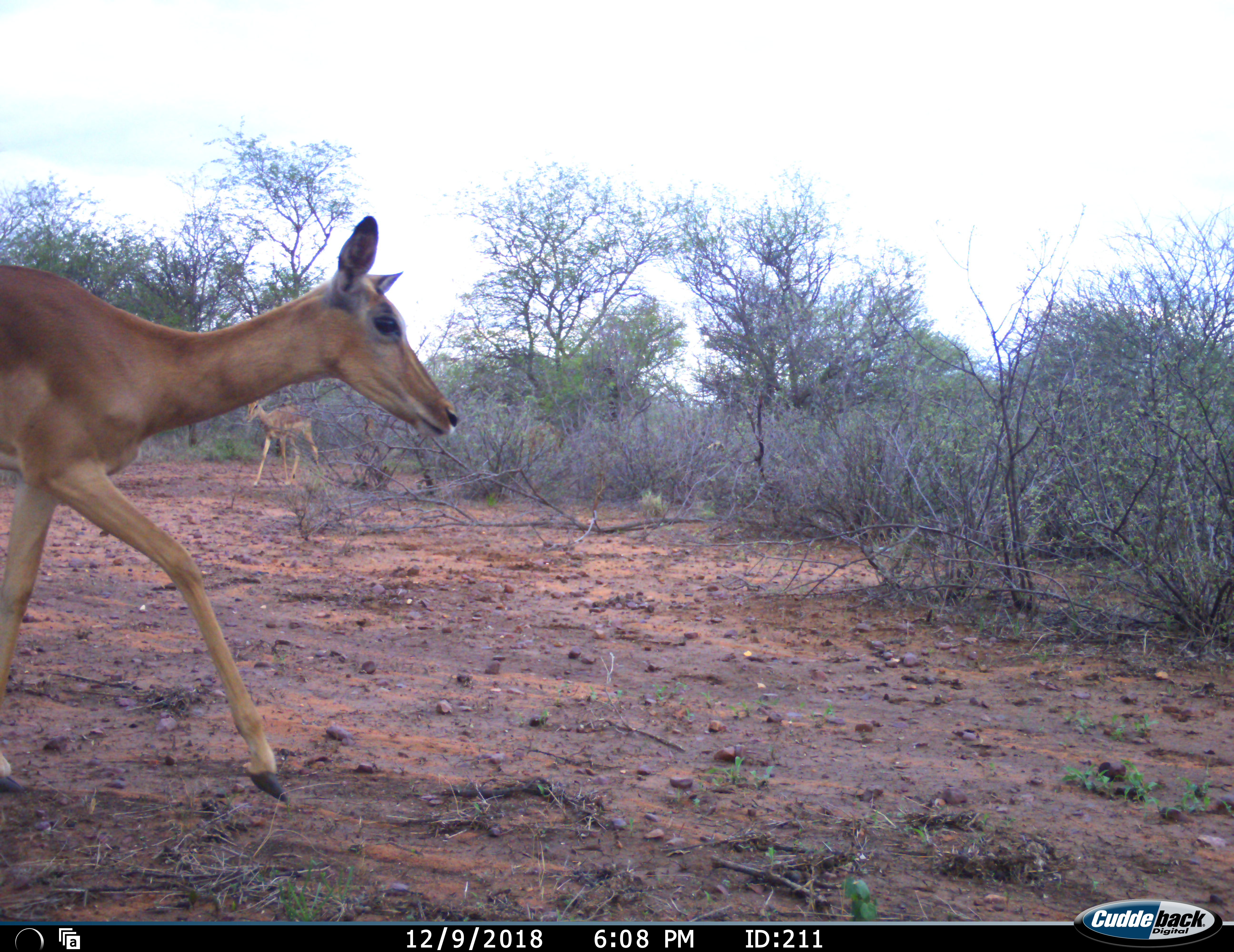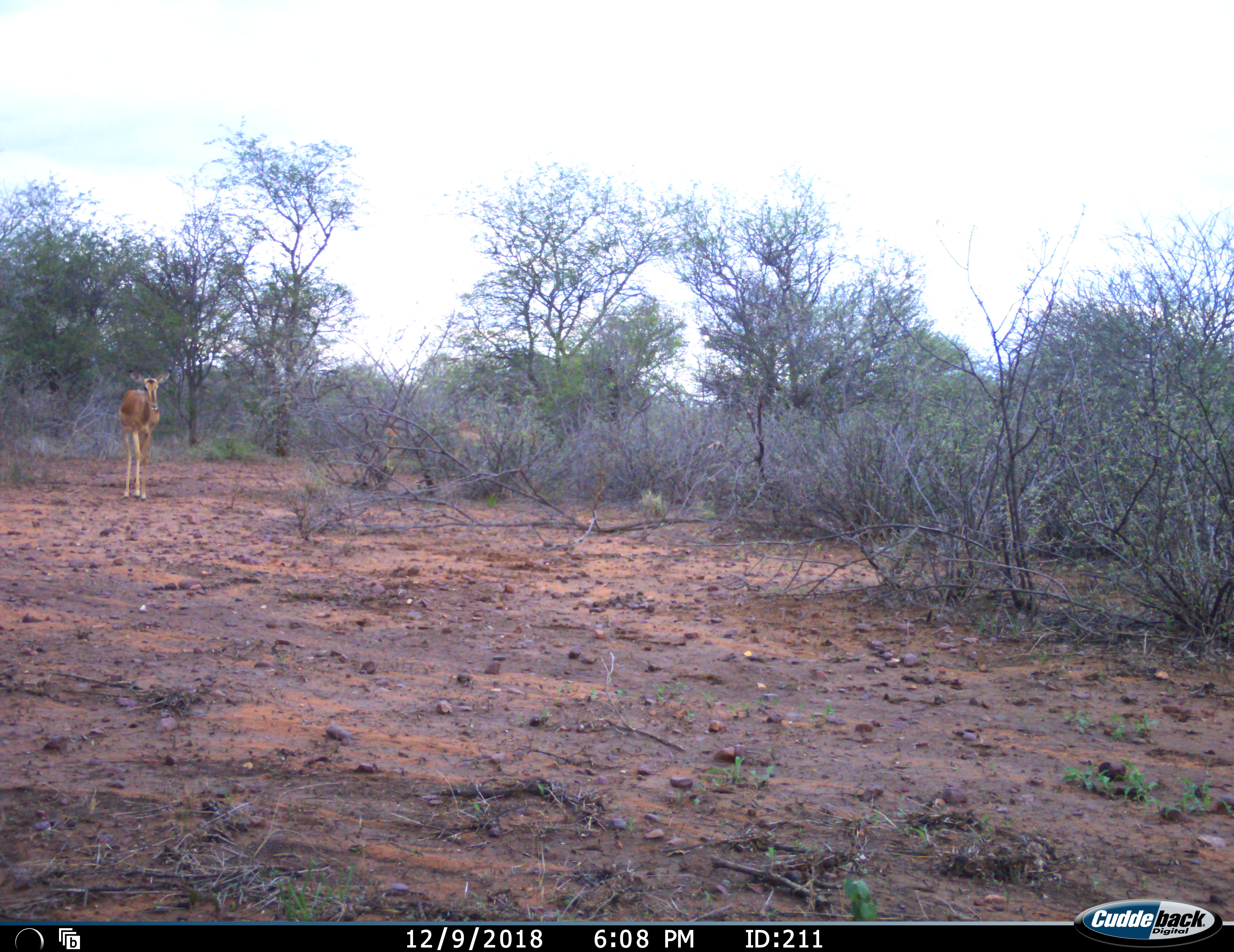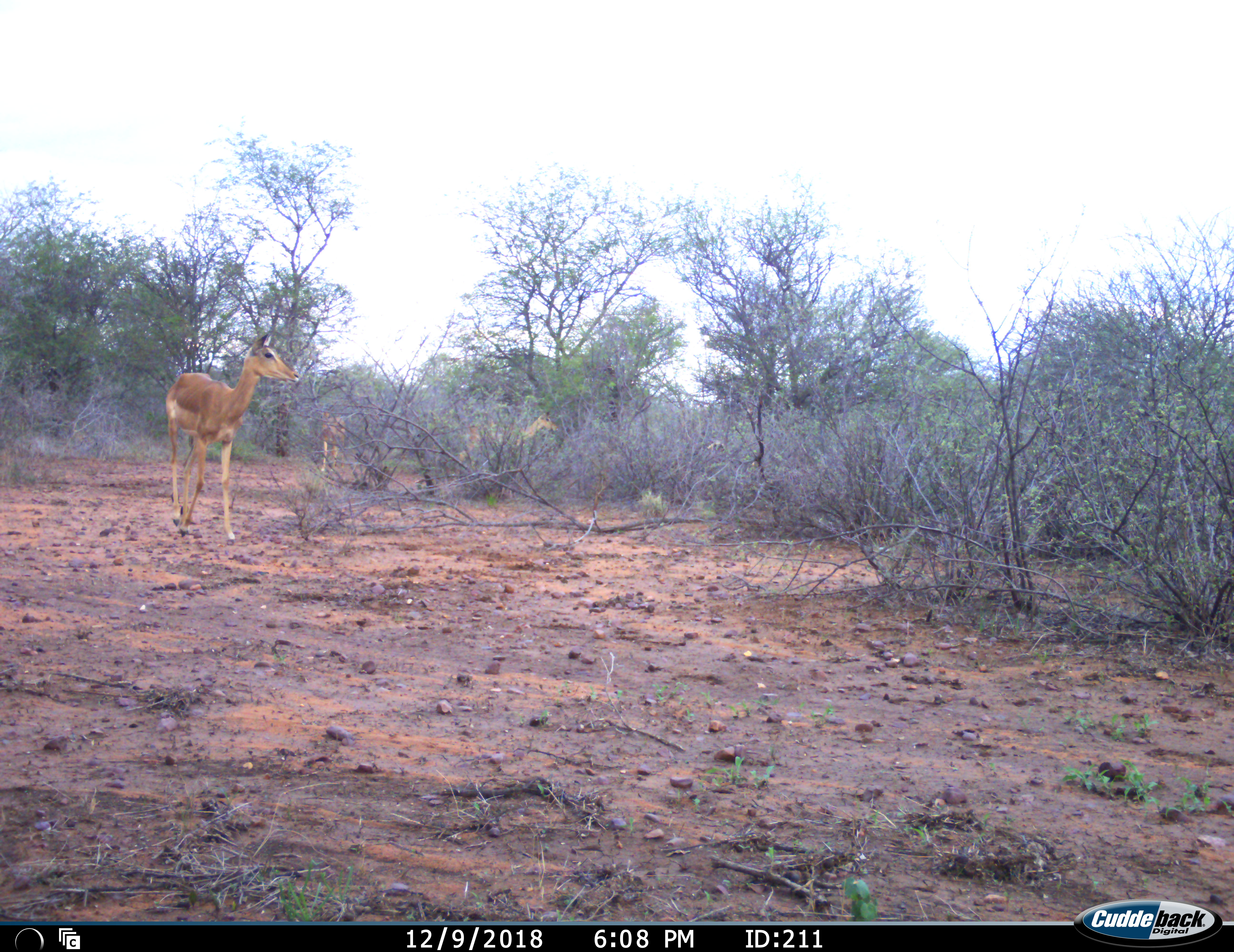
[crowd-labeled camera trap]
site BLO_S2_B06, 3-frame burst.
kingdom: Animalia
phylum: Chordata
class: Mammalia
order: Artiodactyla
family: Bovidae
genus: Aepyceros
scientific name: Aepyceros melampus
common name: impala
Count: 4.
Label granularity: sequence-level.